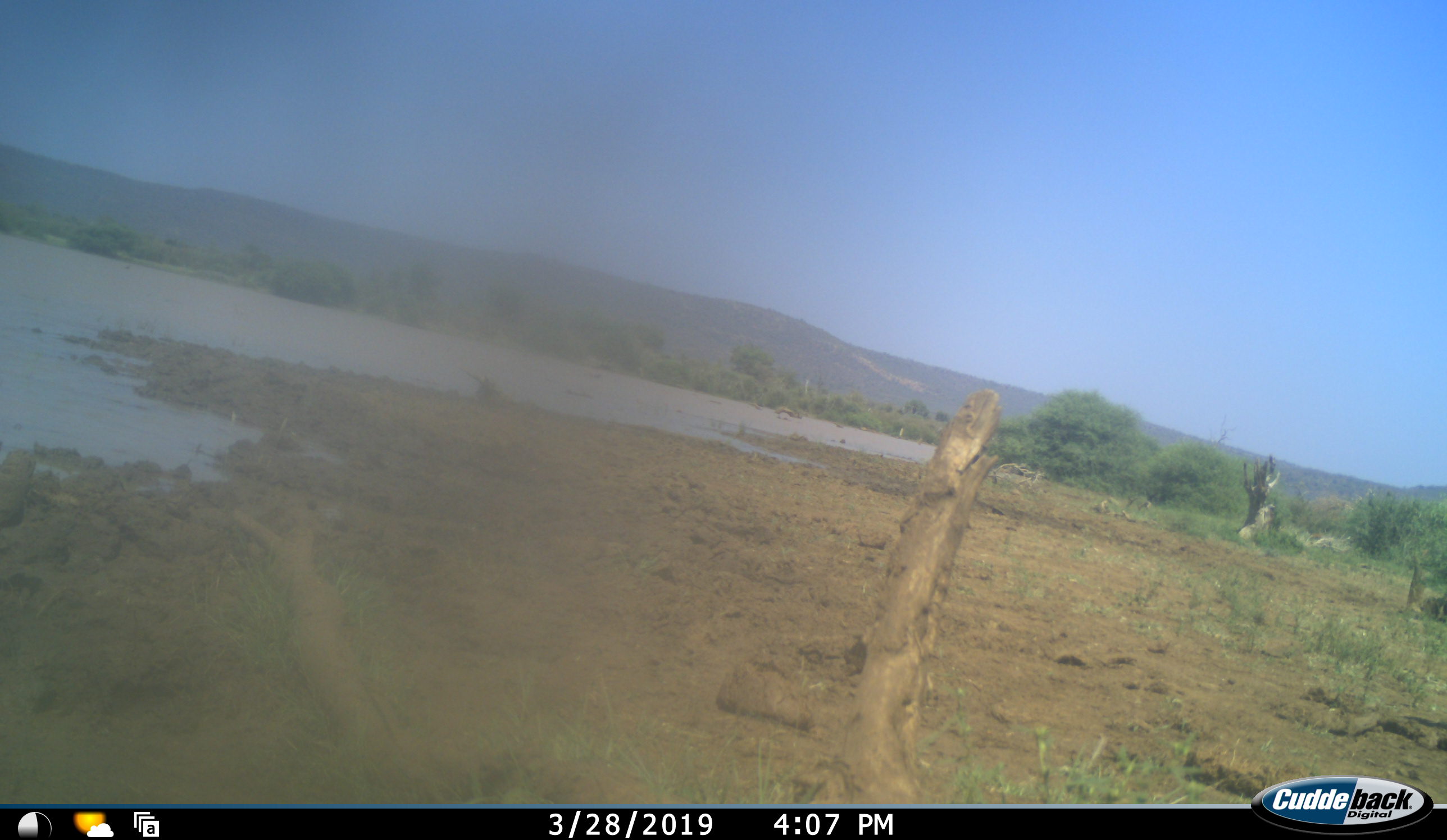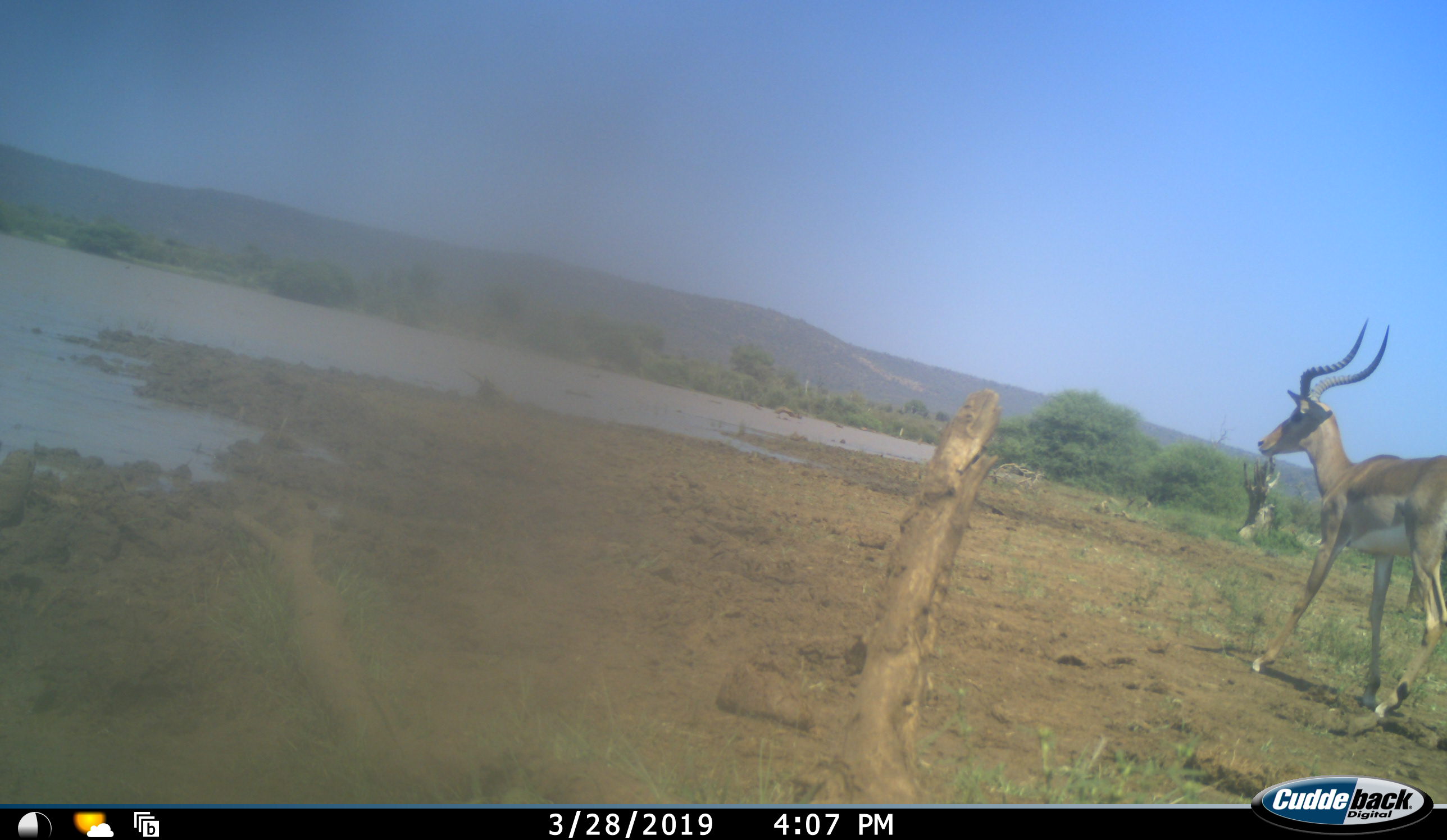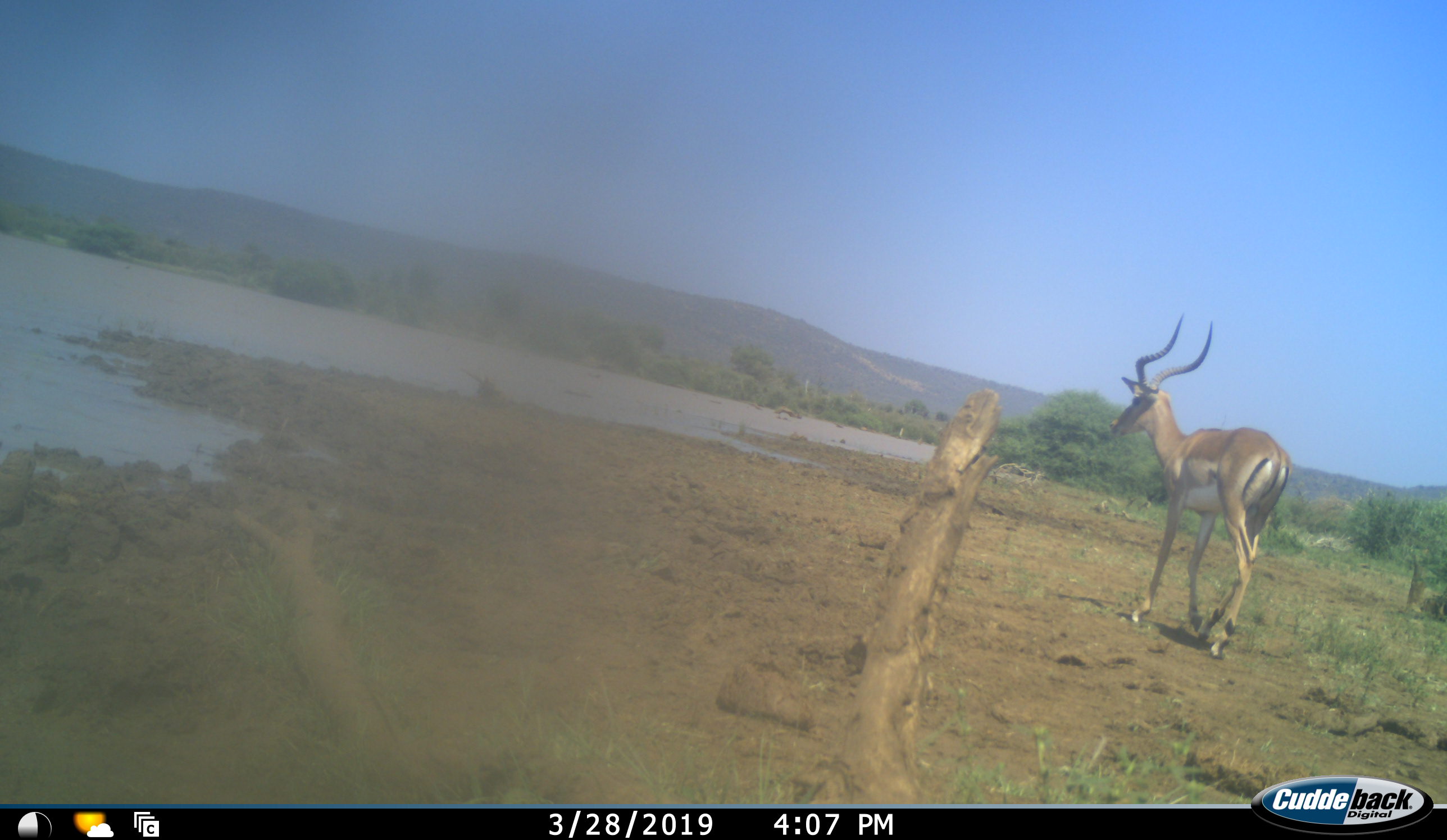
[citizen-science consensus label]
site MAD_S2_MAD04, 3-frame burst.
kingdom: Animalia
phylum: Chordata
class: Mammalia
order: Artiodactyla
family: Bovidae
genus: Aepyceros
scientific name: Aepyceros melampus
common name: impala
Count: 1.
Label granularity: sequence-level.